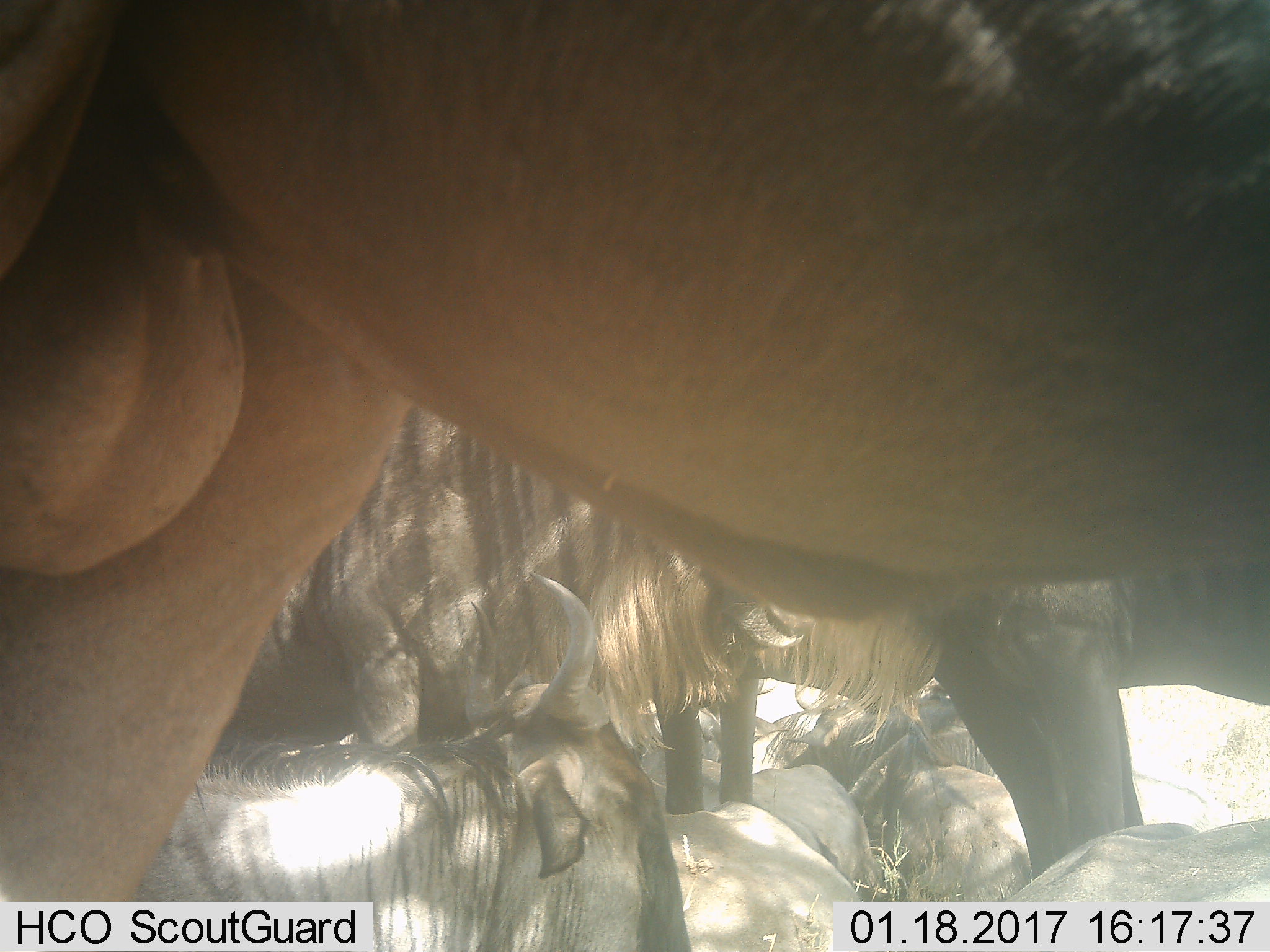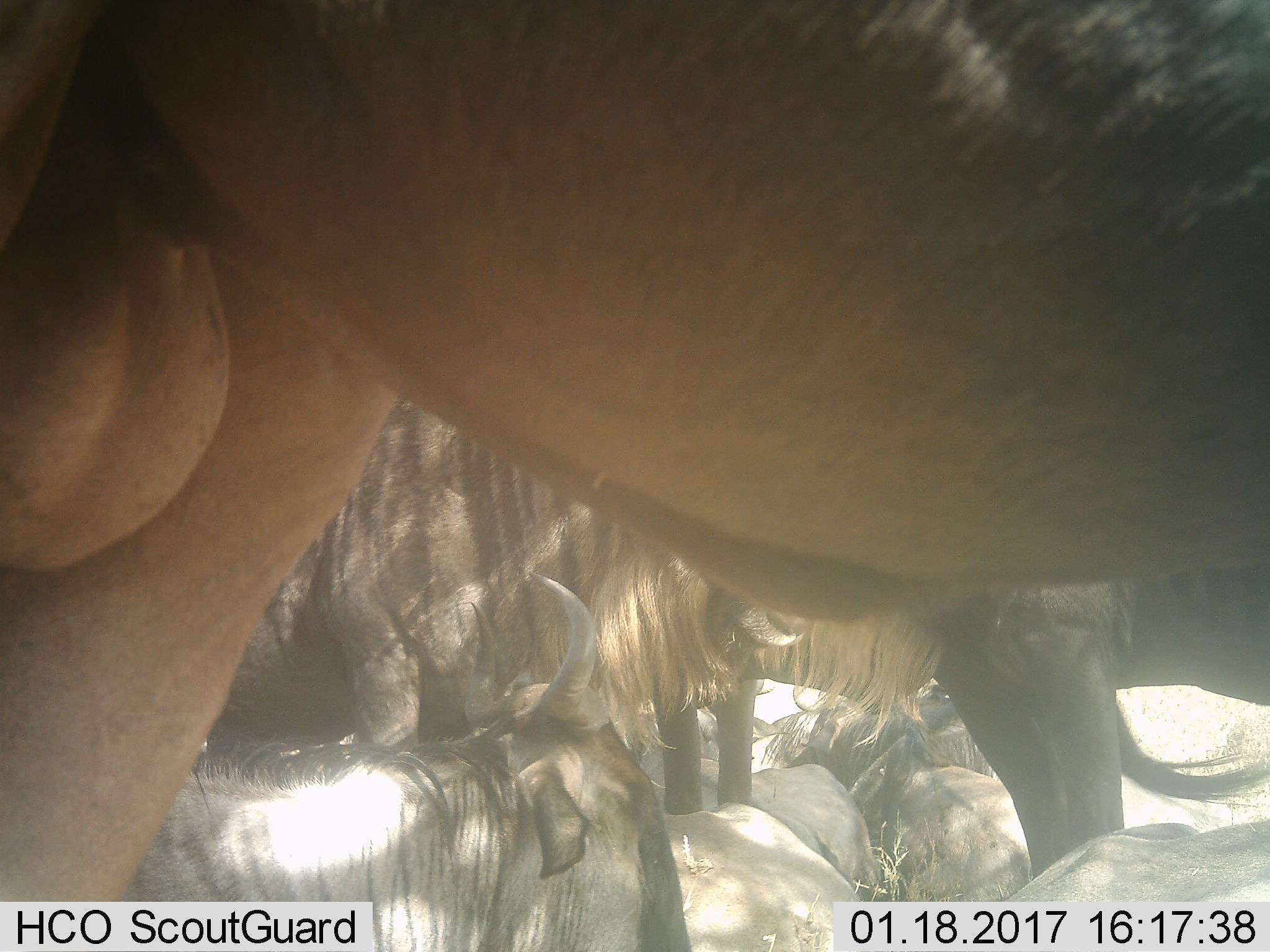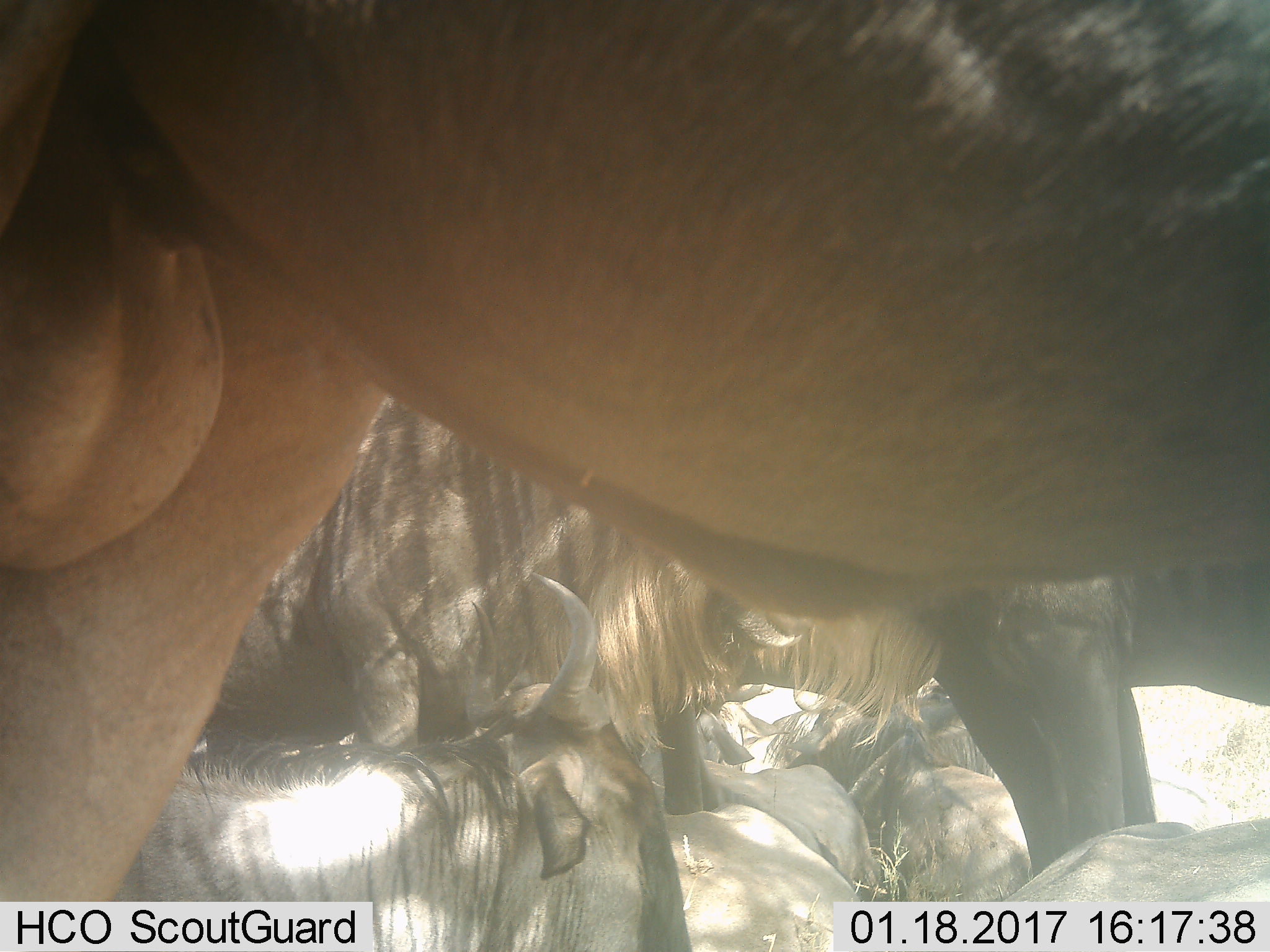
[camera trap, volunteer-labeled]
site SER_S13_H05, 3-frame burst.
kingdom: Animalia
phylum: Chordata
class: Mammalia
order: Artiodactyla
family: Bovidae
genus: Connochaetes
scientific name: Connochaetes taurinus taurinus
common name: blue wildebeest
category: wildebeestblue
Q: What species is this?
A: Wildebeestblue (blue wildebeest) (Connochaetes taurinus taurinus).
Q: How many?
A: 9.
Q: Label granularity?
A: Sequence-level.